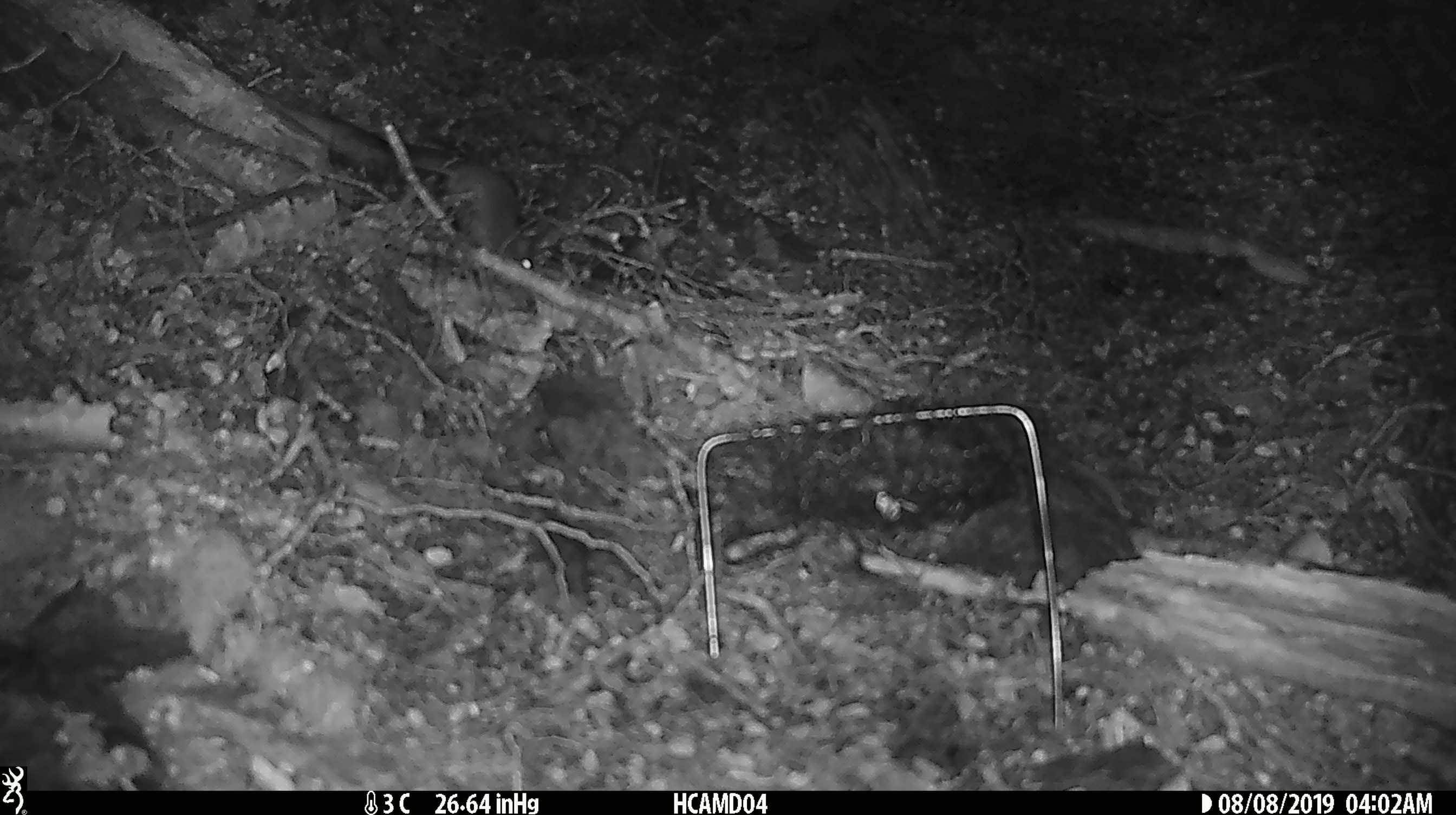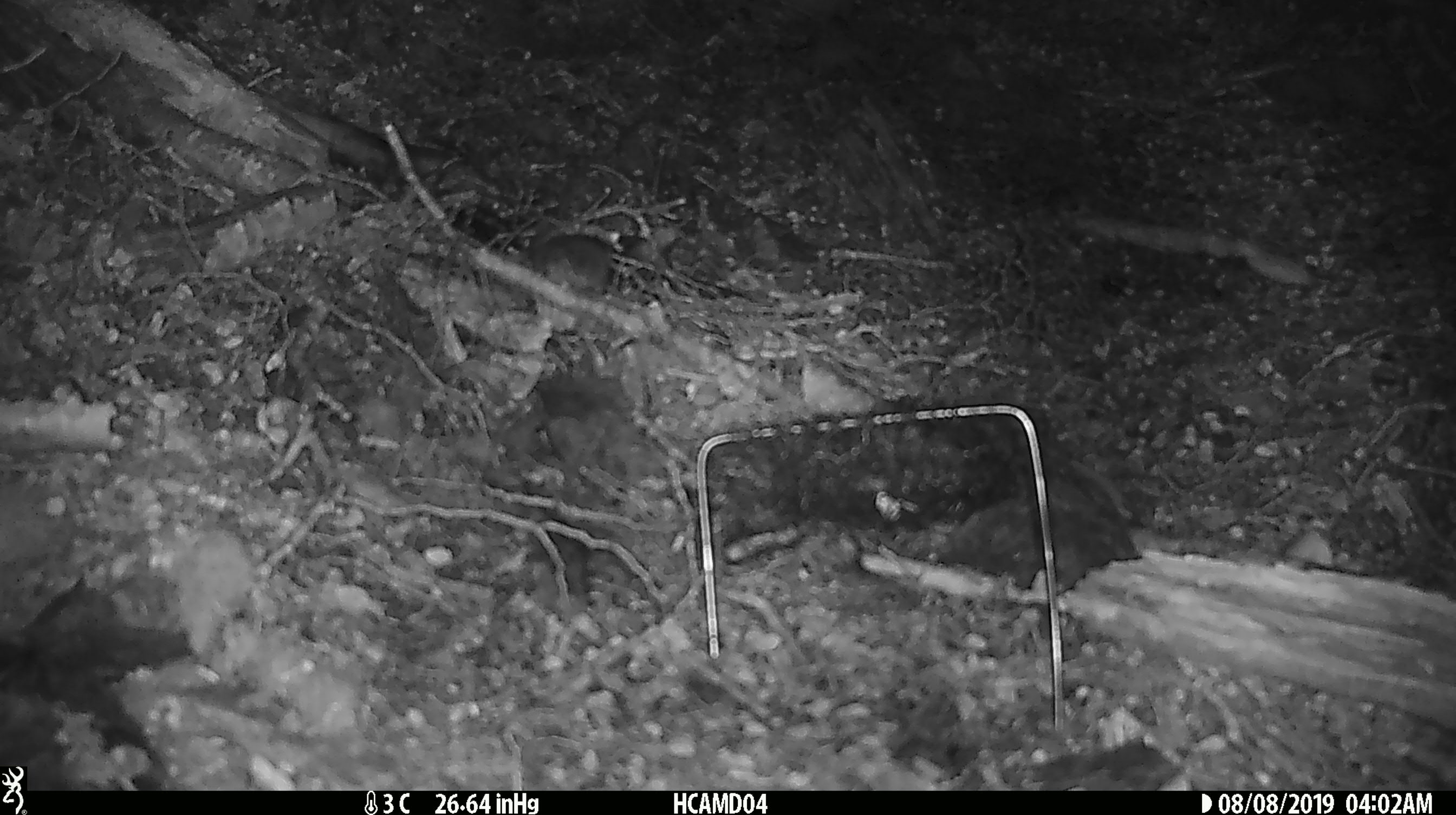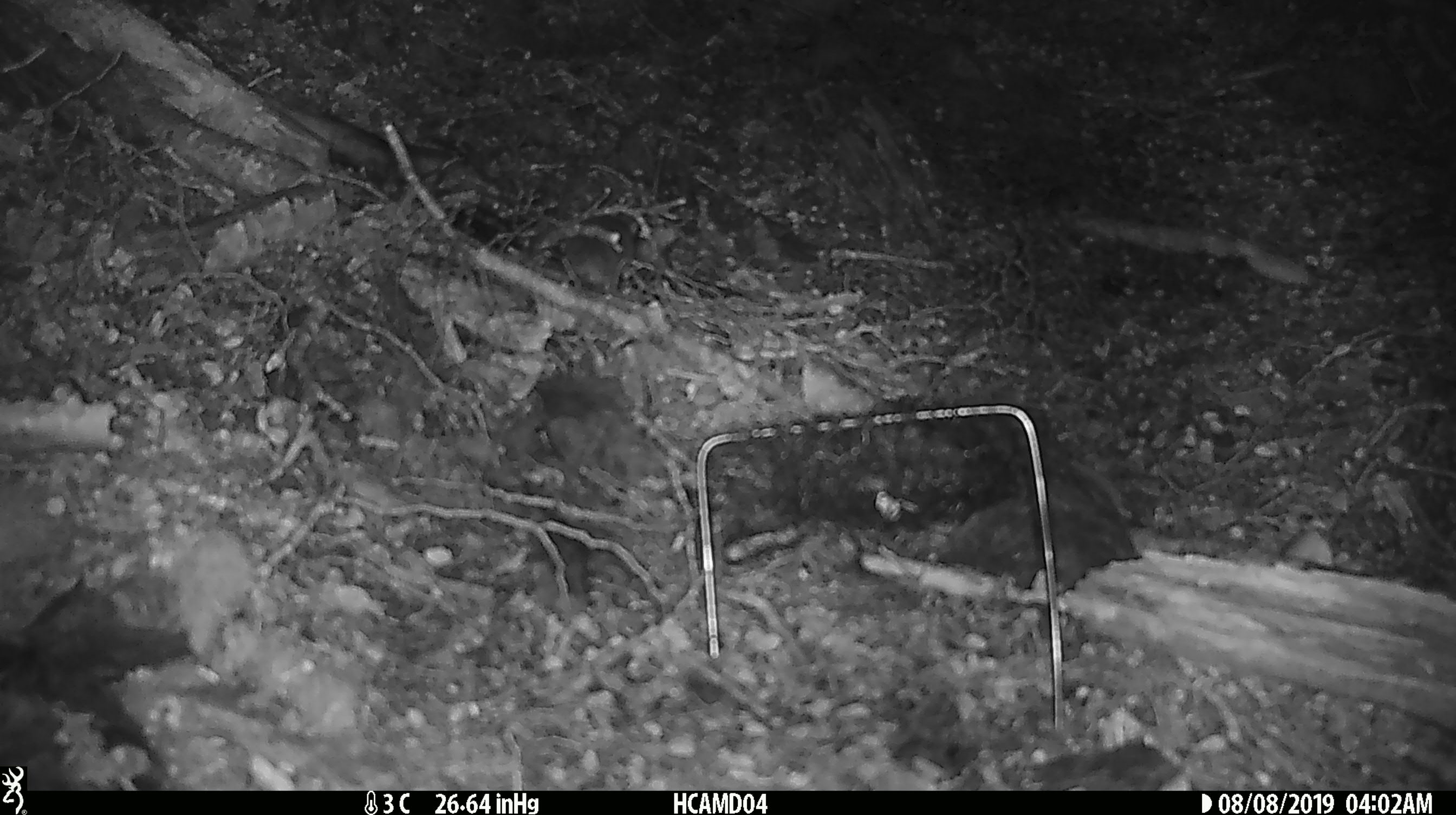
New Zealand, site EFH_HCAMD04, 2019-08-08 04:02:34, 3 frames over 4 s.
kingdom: Animalia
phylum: Chordata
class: Mammalia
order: Rodentia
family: Muridae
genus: Mus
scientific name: Mus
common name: mouse